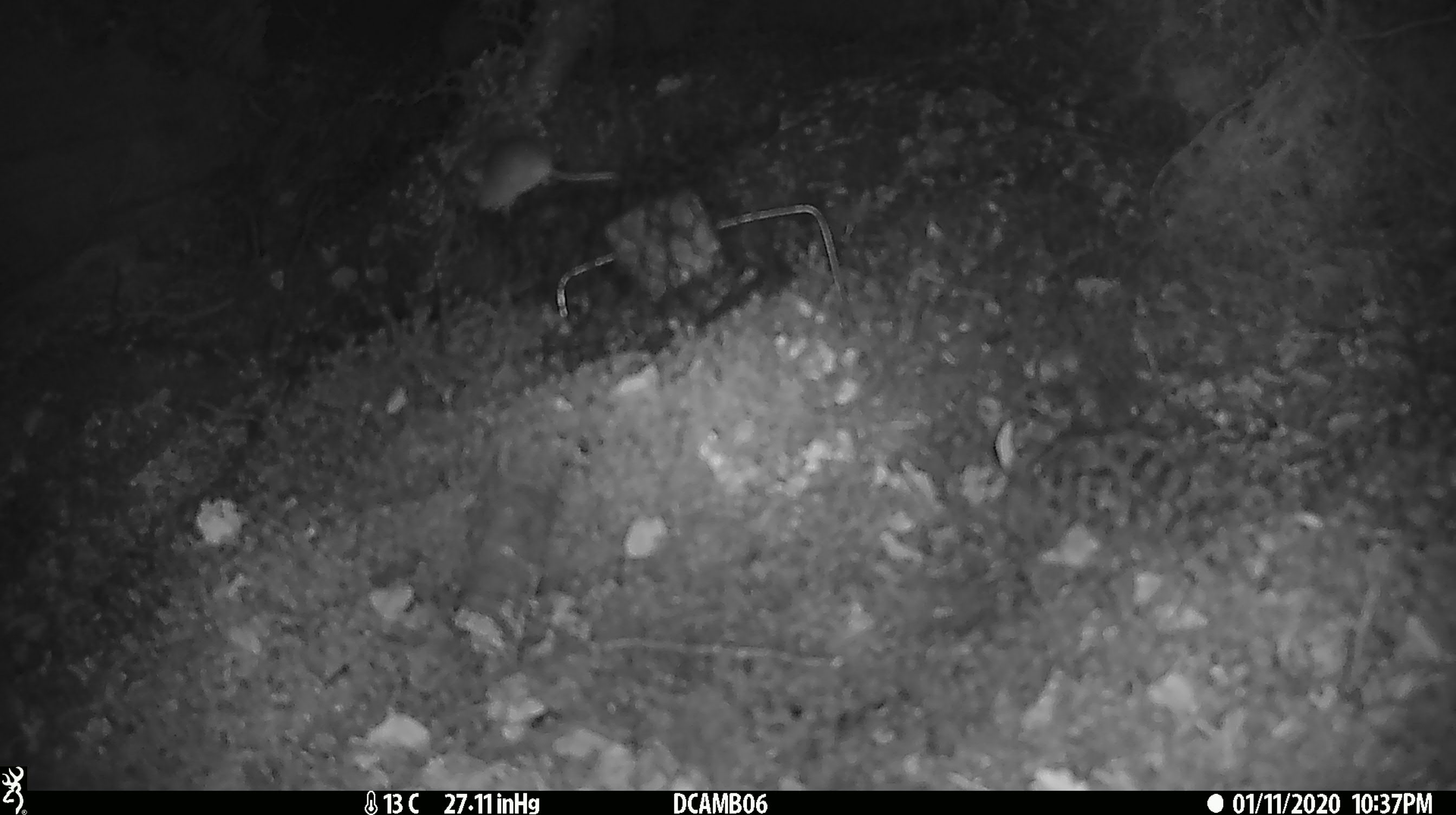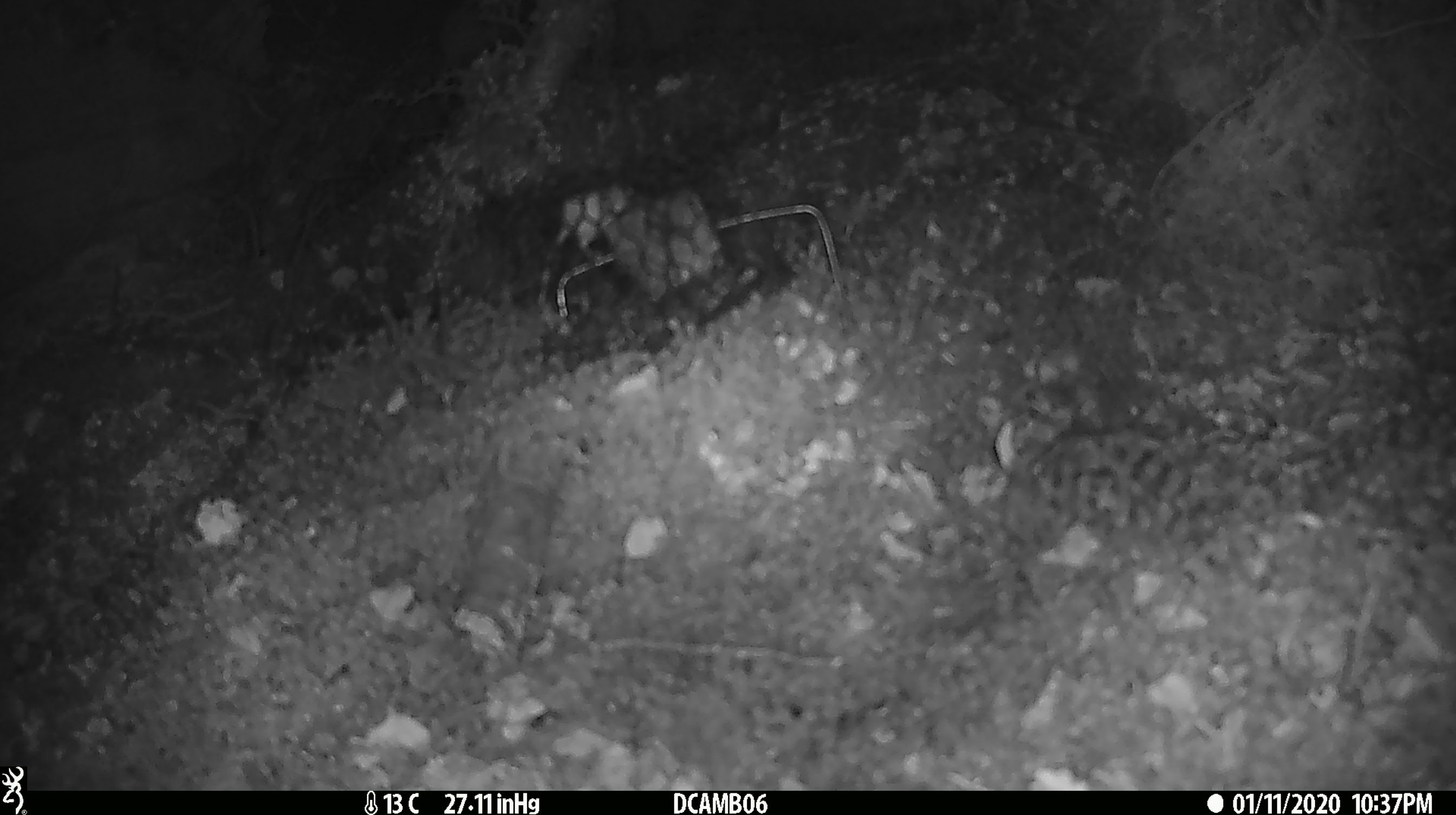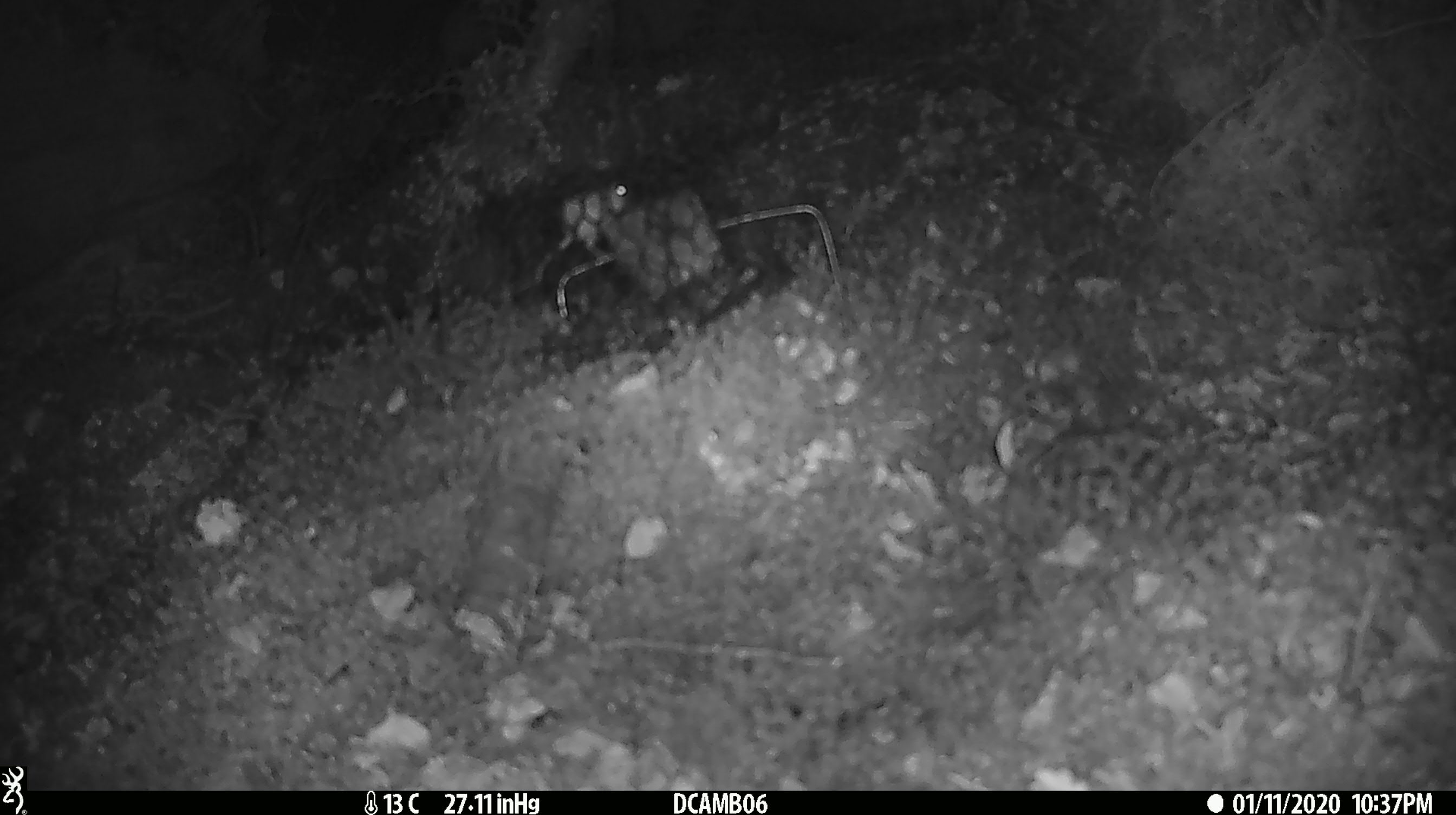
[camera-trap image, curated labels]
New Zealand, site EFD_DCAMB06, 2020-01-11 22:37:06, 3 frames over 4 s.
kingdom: Animalia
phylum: Chordata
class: Mammalia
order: Rodentia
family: Muridae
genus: Mus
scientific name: Mus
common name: mouse